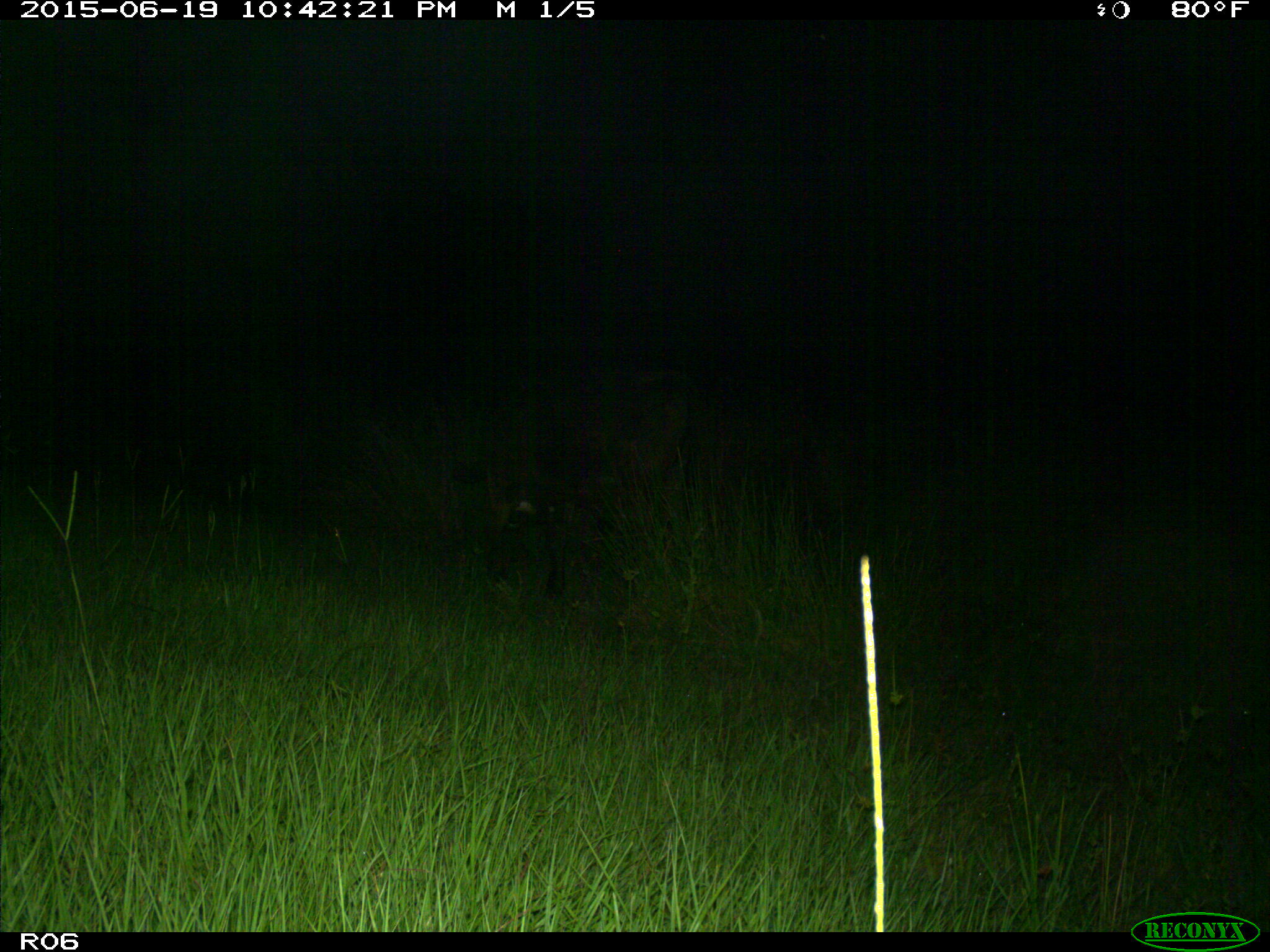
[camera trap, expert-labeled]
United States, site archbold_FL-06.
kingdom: Animalia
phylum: Chordata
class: Mammalia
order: Artiodactyla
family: Bovidae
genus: Bos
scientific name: Bos taurus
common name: domestic cow